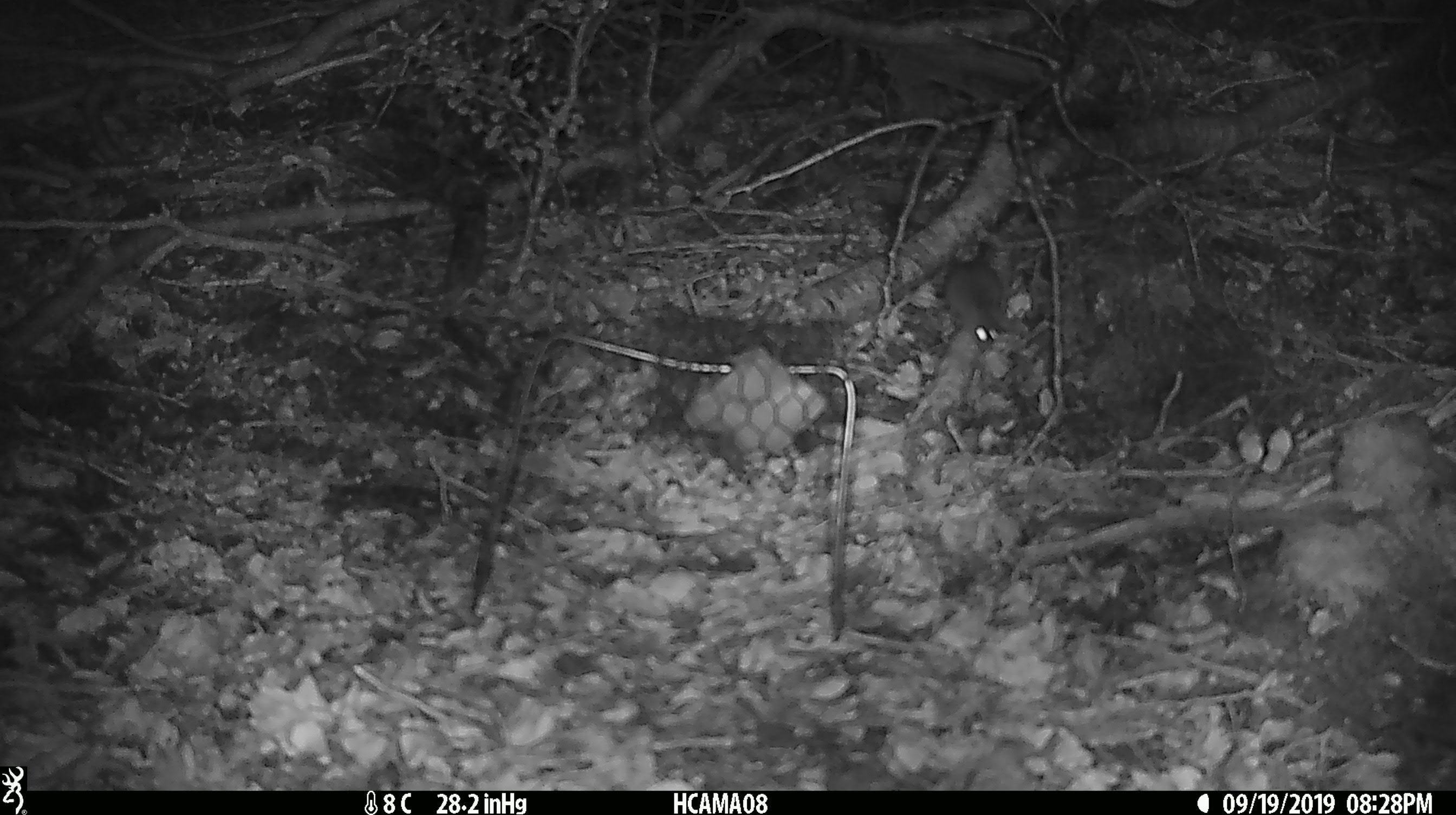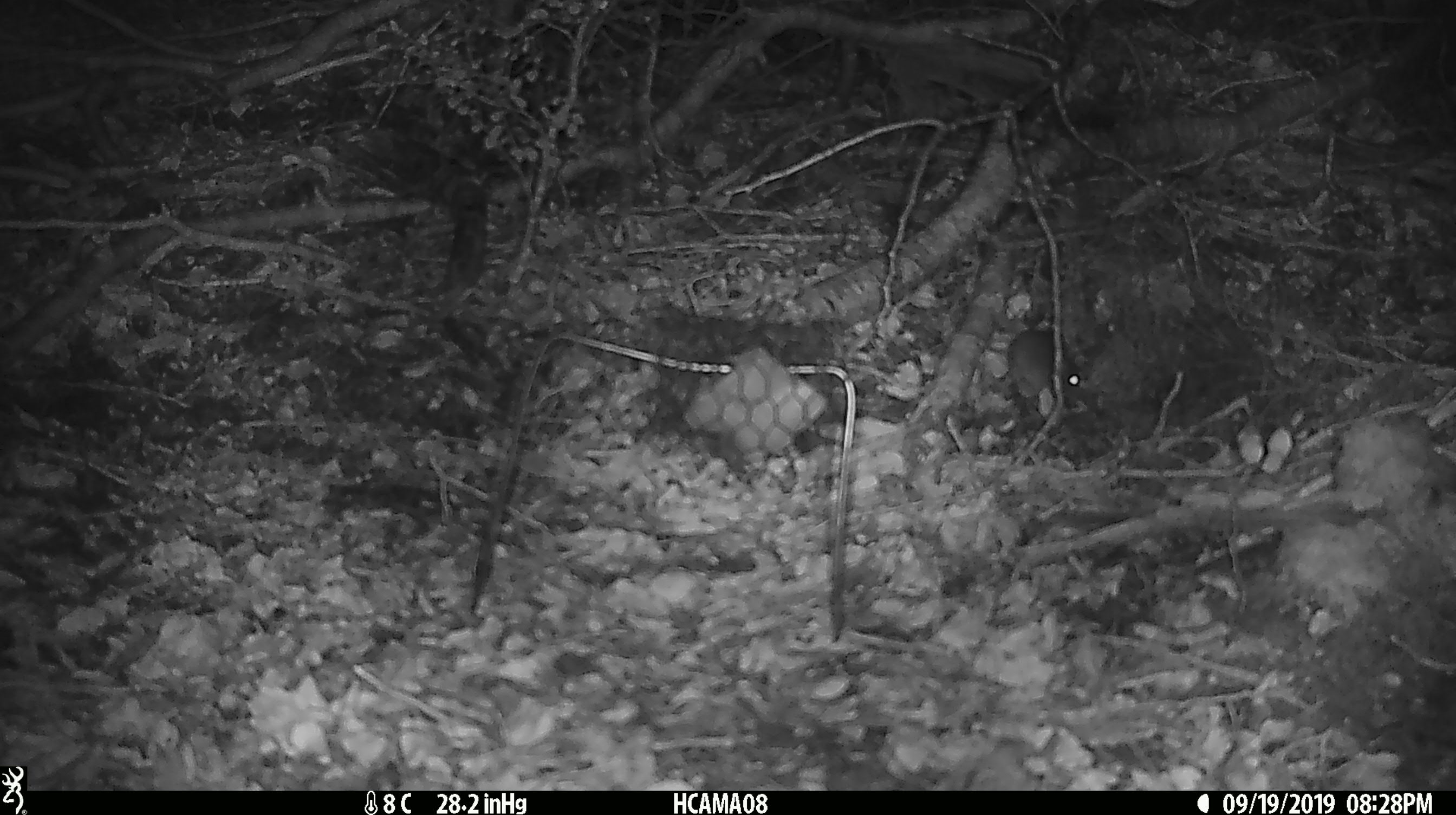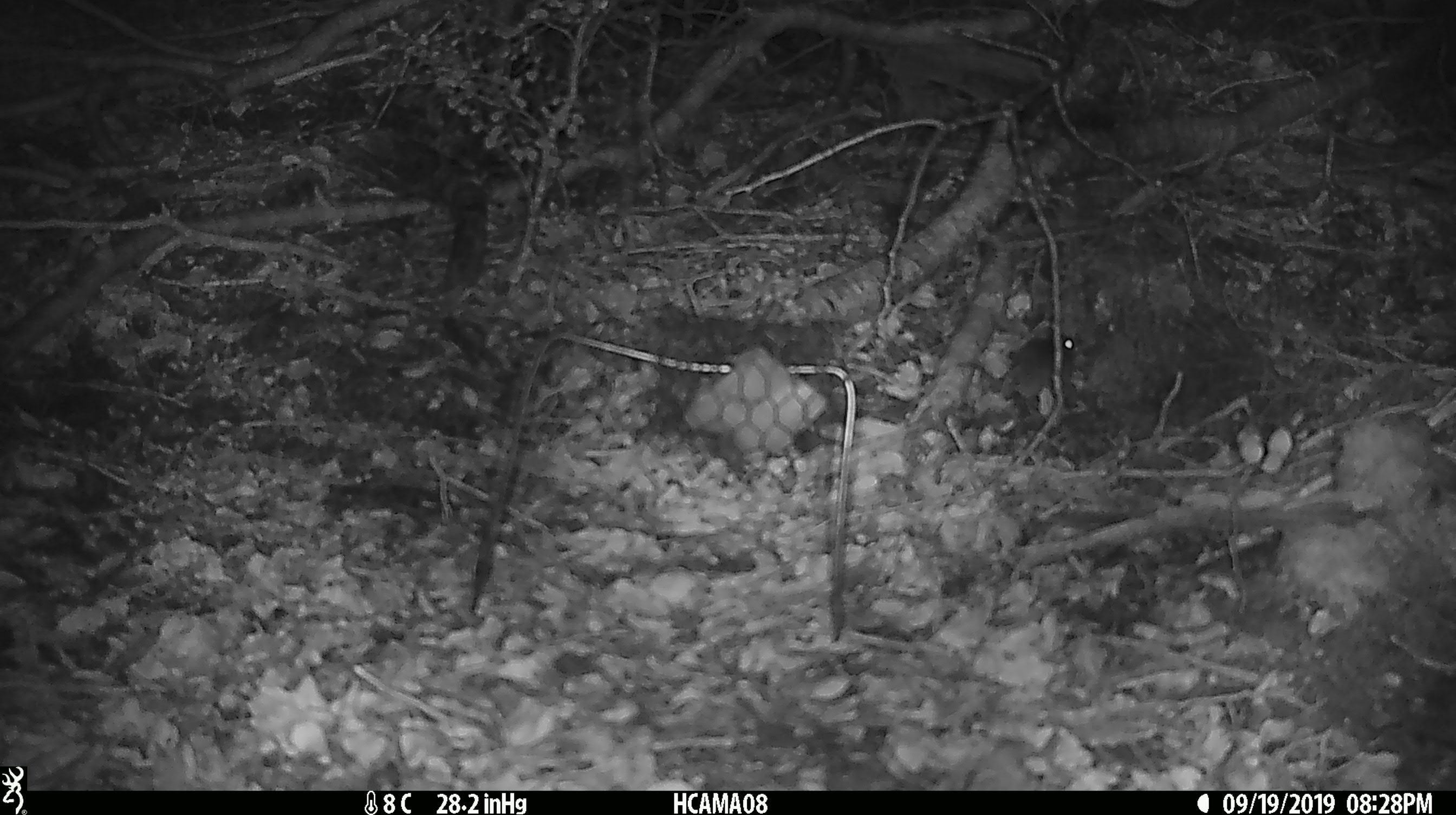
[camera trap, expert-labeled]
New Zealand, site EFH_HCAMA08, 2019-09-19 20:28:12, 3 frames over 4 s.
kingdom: Animalia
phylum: Chordata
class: Mammalia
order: Rodentia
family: Muridae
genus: Mus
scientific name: Mus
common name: mouse